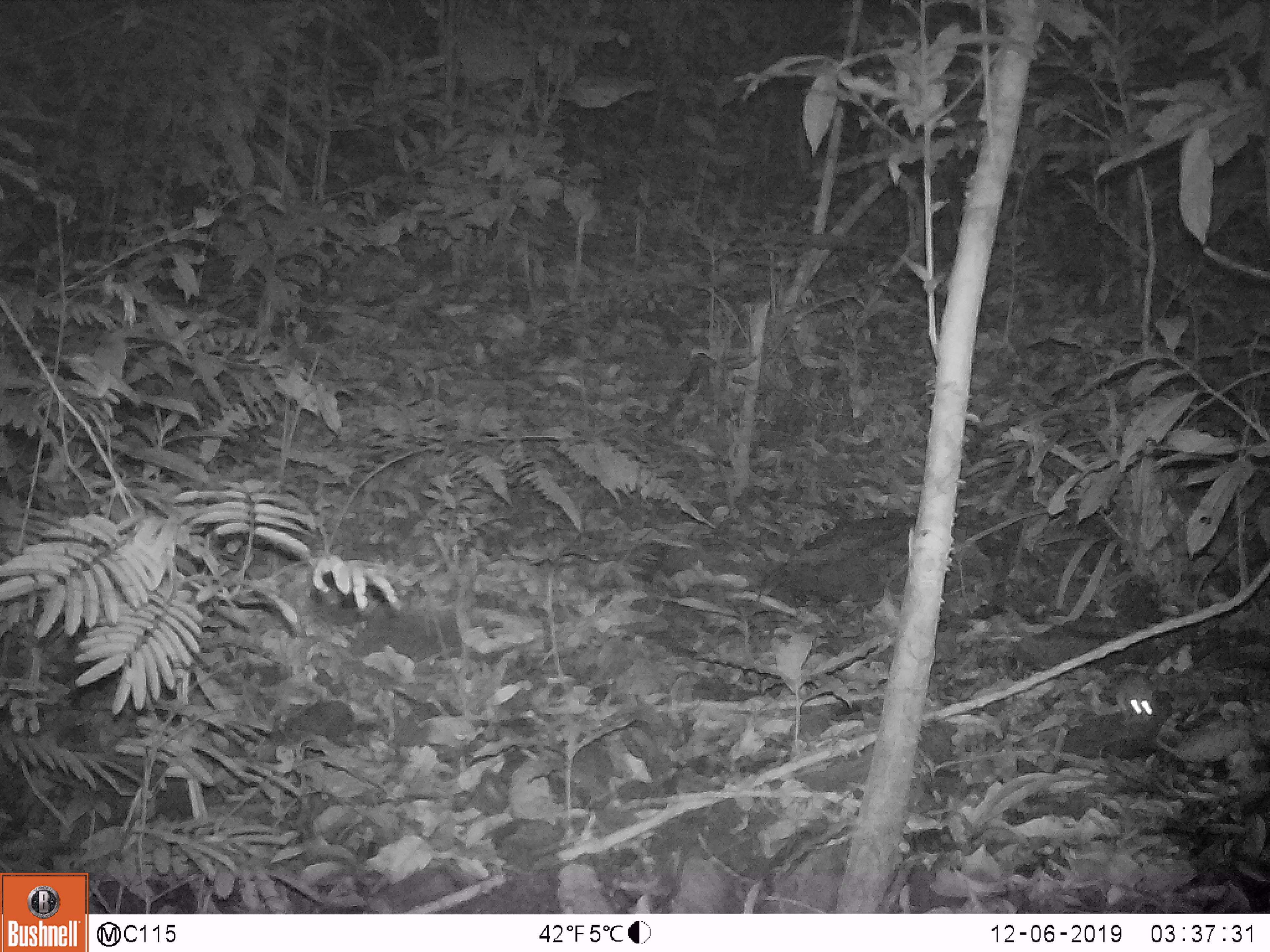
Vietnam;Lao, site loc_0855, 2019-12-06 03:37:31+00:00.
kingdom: Animalia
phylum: Chordata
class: Mammalia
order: Rodentia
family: Muridae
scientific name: Muridae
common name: old-world mice and rats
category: unidentified murid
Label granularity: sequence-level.